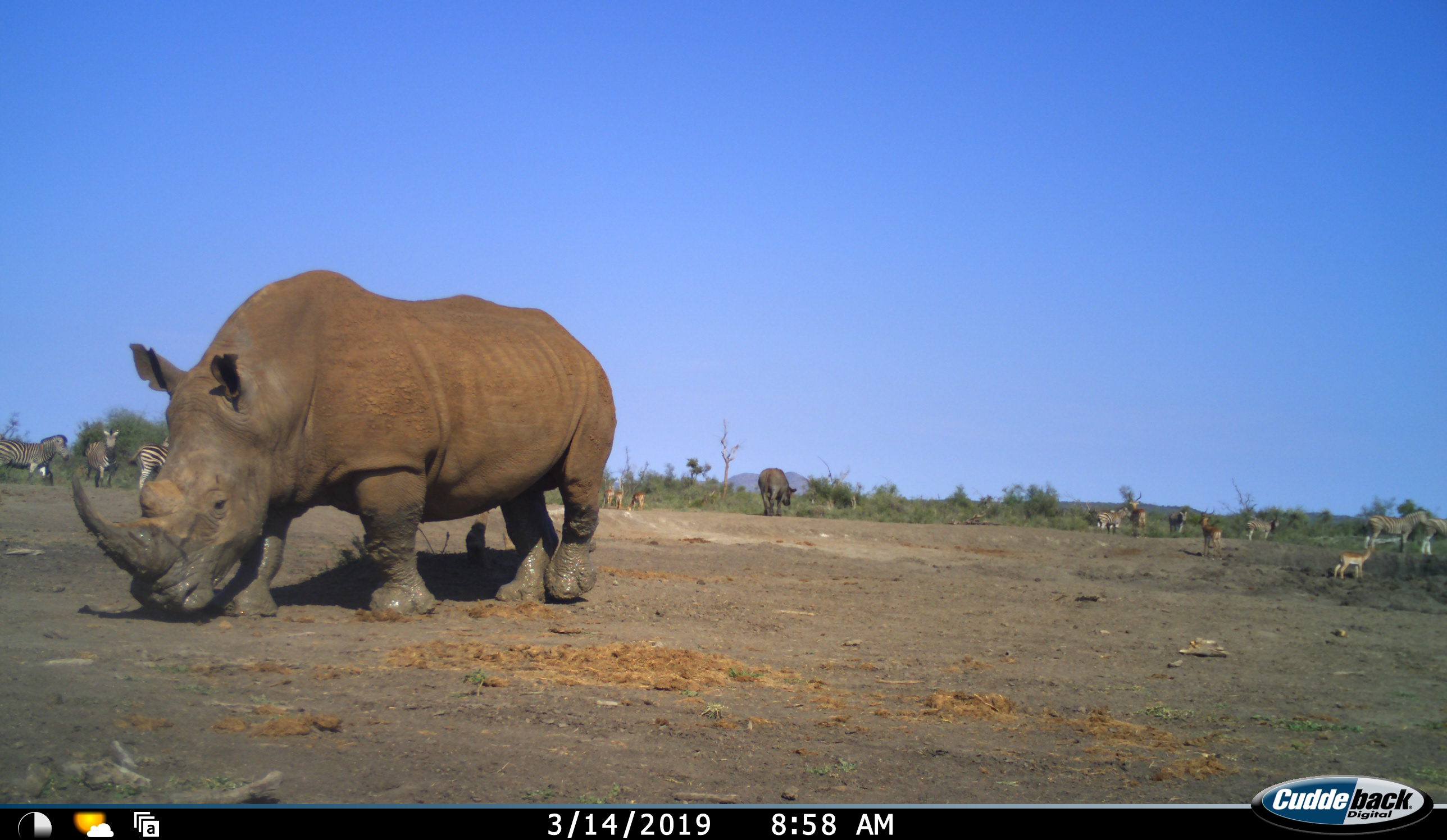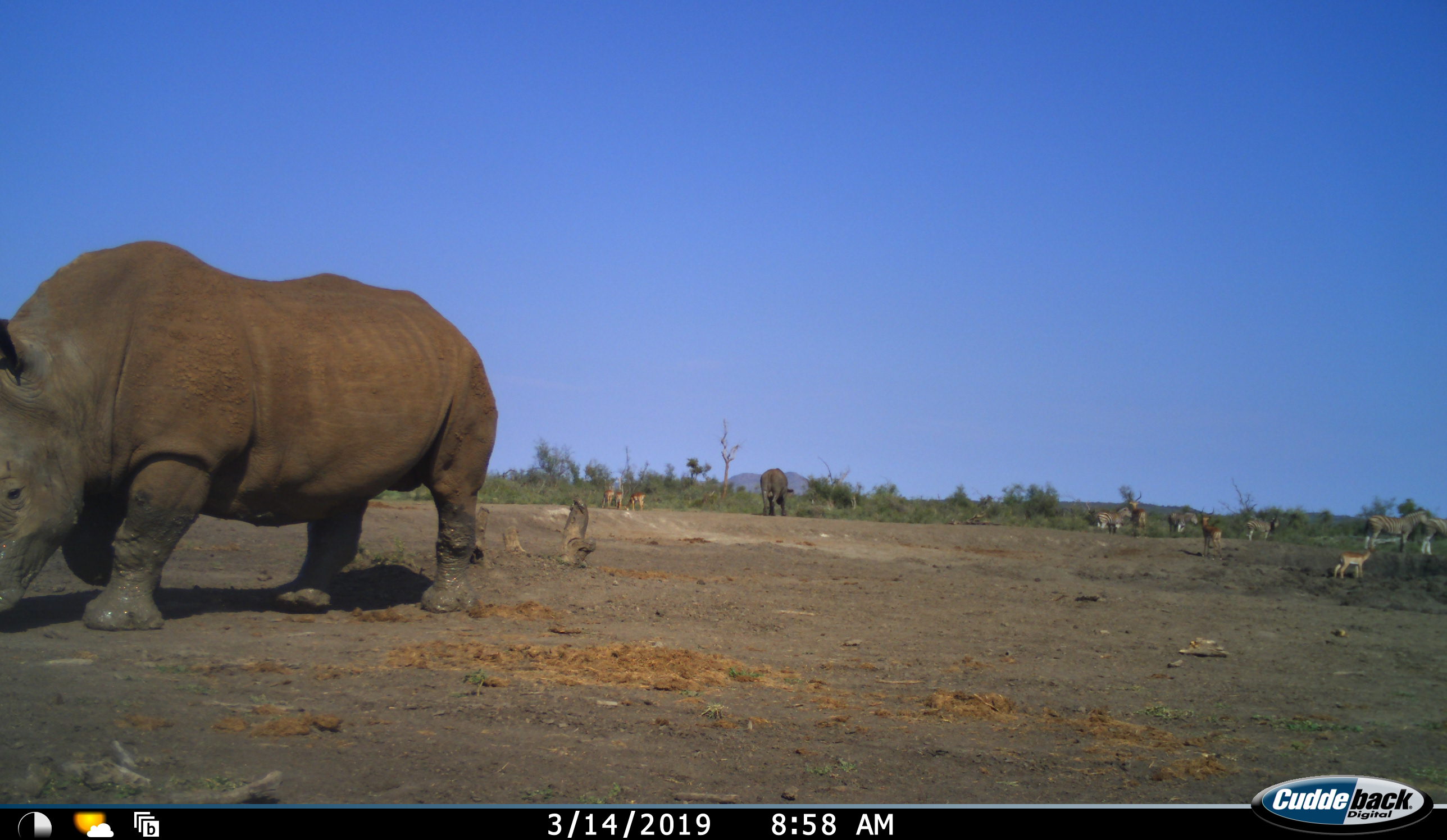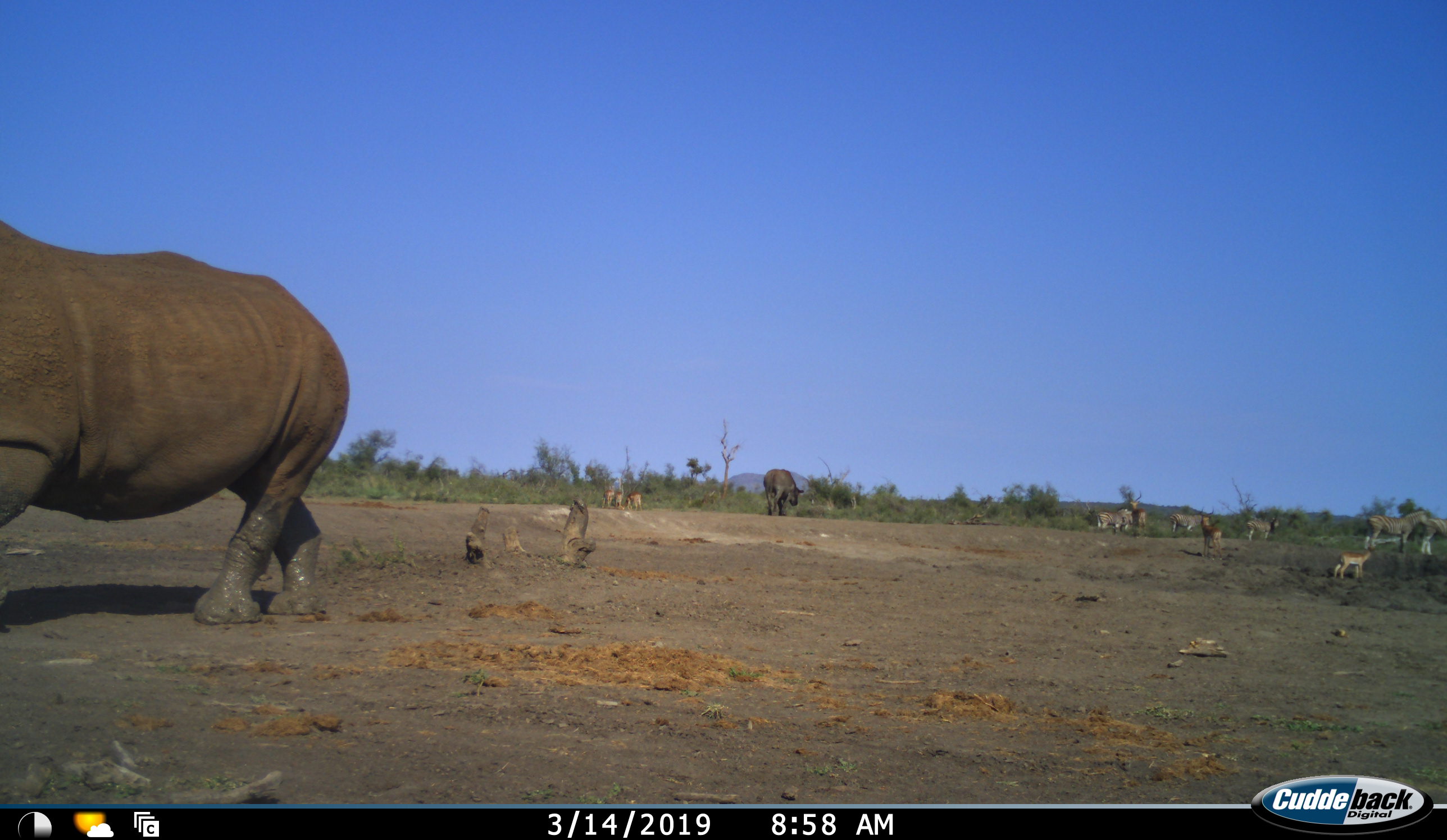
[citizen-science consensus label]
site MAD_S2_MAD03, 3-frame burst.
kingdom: Animalia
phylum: Chordata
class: Mammalia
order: Artiodactyla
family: Bovidae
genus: Aepyceros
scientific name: Aepyceros melampus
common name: impala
Impala (Aepyceros melampus), count 6. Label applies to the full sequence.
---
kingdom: Animalia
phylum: Chordata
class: Mammalia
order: Perissodactyla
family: Rhinocerotidae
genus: Ceratotherium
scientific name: Ceratotherium simum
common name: white rhinoceros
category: rhinoceroswhite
Rhinoceroswhite (white rhinoceros) (Ceratotherium simum), count 1. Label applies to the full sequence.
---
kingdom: Animalia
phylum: Chordata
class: Mammalia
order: Perissodactyla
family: Equidae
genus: Equus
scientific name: Equus quagga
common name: plains zebra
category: zebraplains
Zebraplains (plains zebra) (Equus quagga), count 8. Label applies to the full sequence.